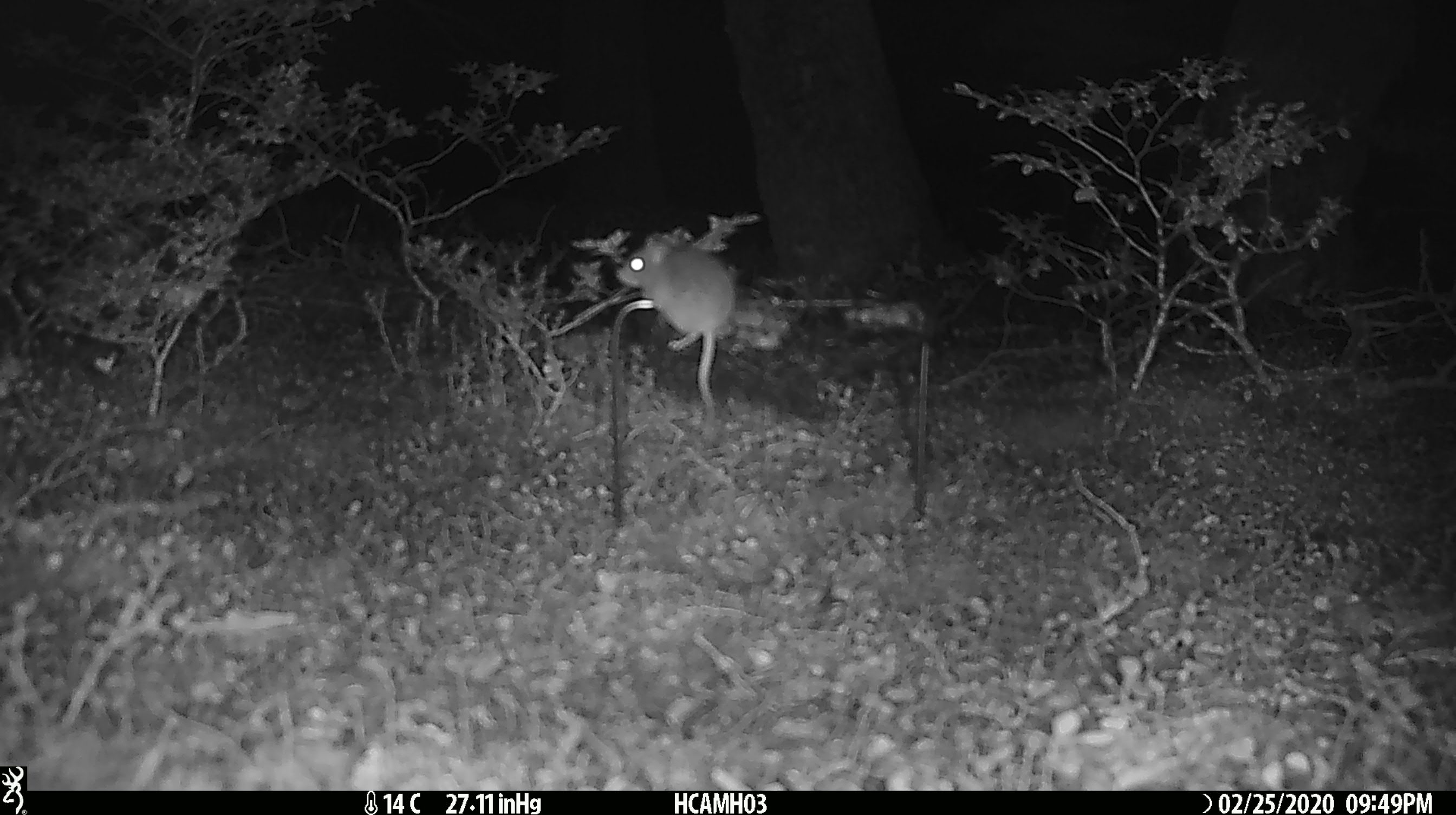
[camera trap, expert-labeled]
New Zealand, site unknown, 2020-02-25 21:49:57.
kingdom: Animalia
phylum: Chordata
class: Mammalia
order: Rodentia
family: Muridae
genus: Mus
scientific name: Mus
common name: mouse